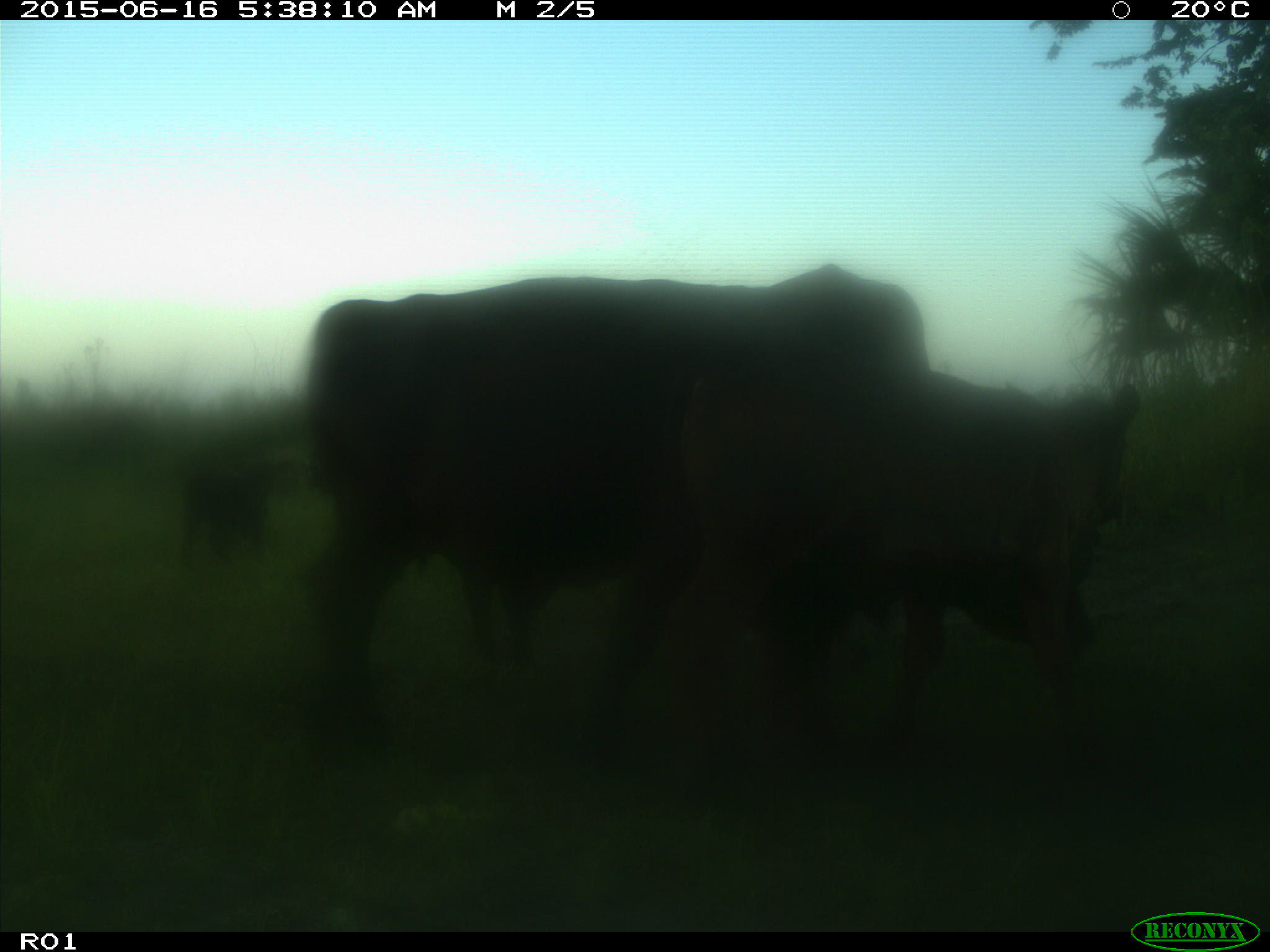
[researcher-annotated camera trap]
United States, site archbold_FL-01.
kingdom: Animalia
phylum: Chordata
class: Mammalia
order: Artiodactyla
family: Bovidae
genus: Bos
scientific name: Bos taurus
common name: domestic cow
Bos taurus (domestic cow).